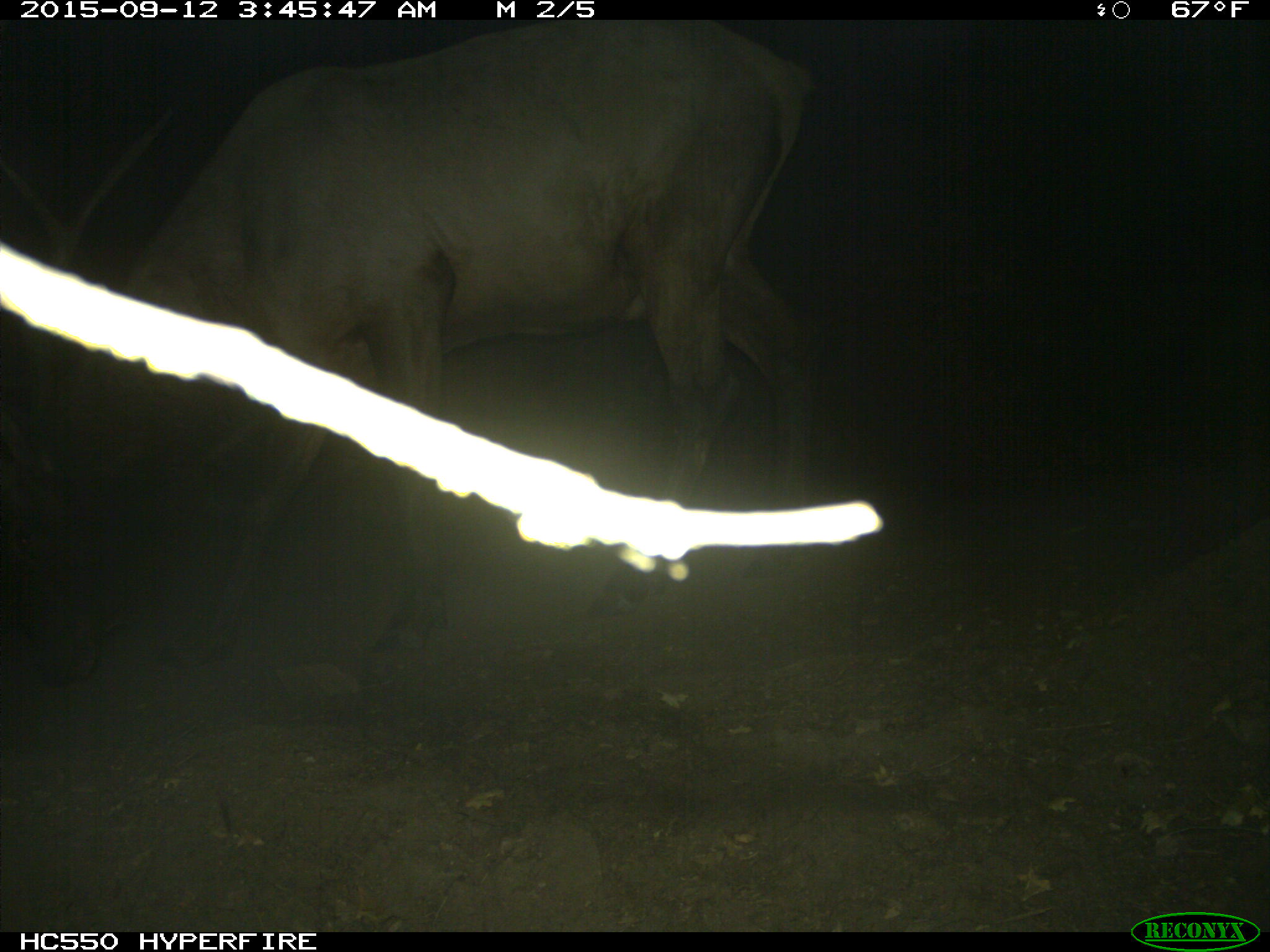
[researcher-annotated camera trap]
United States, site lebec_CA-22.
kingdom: Animalia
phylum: Chordata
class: Mammalia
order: Artiodactyla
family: Cervidae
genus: Cervus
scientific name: Cervus canadensis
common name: elk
Cervus canadensis (elk).